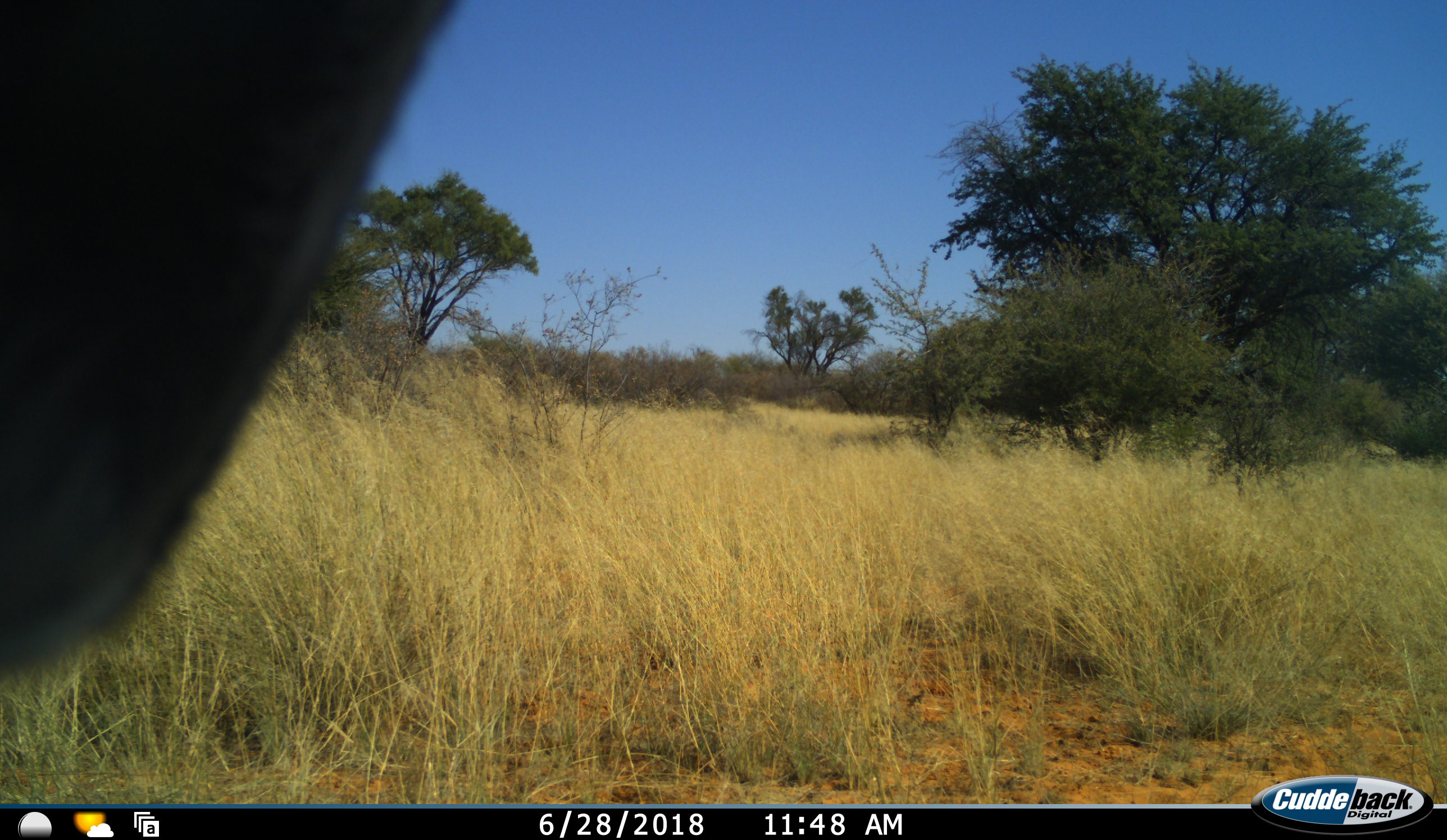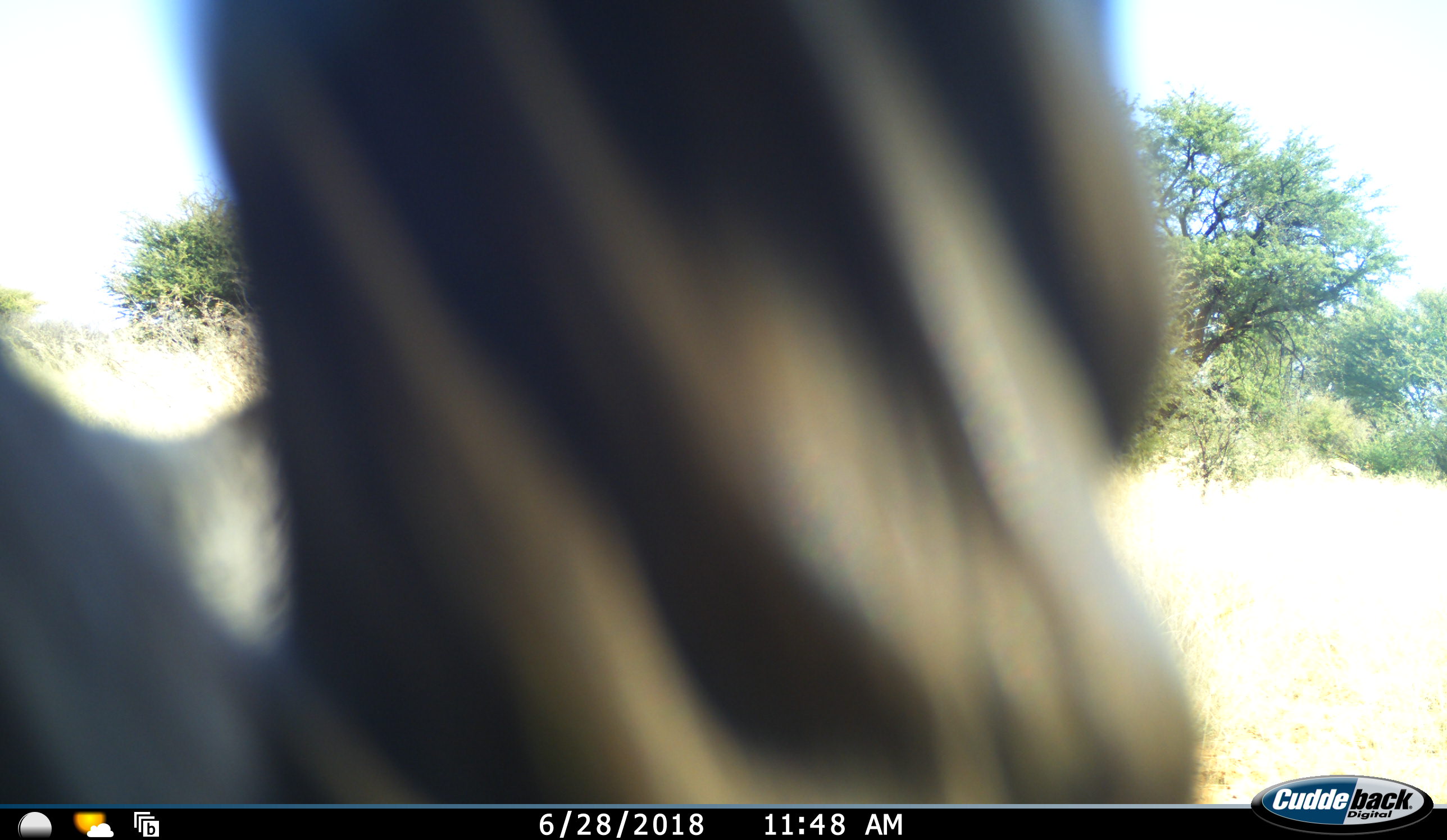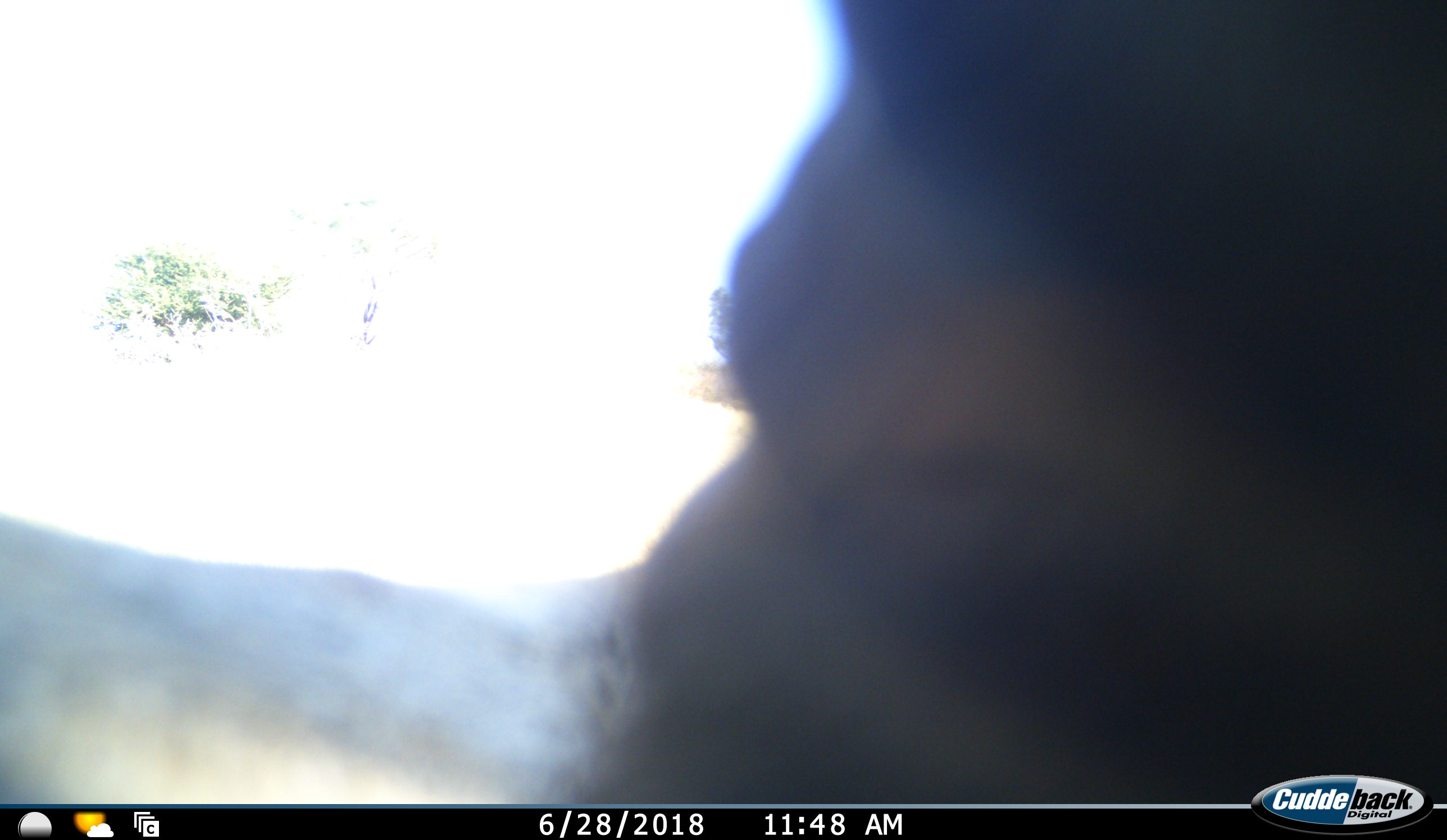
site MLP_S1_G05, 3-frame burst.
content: unidentified animal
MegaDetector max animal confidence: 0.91